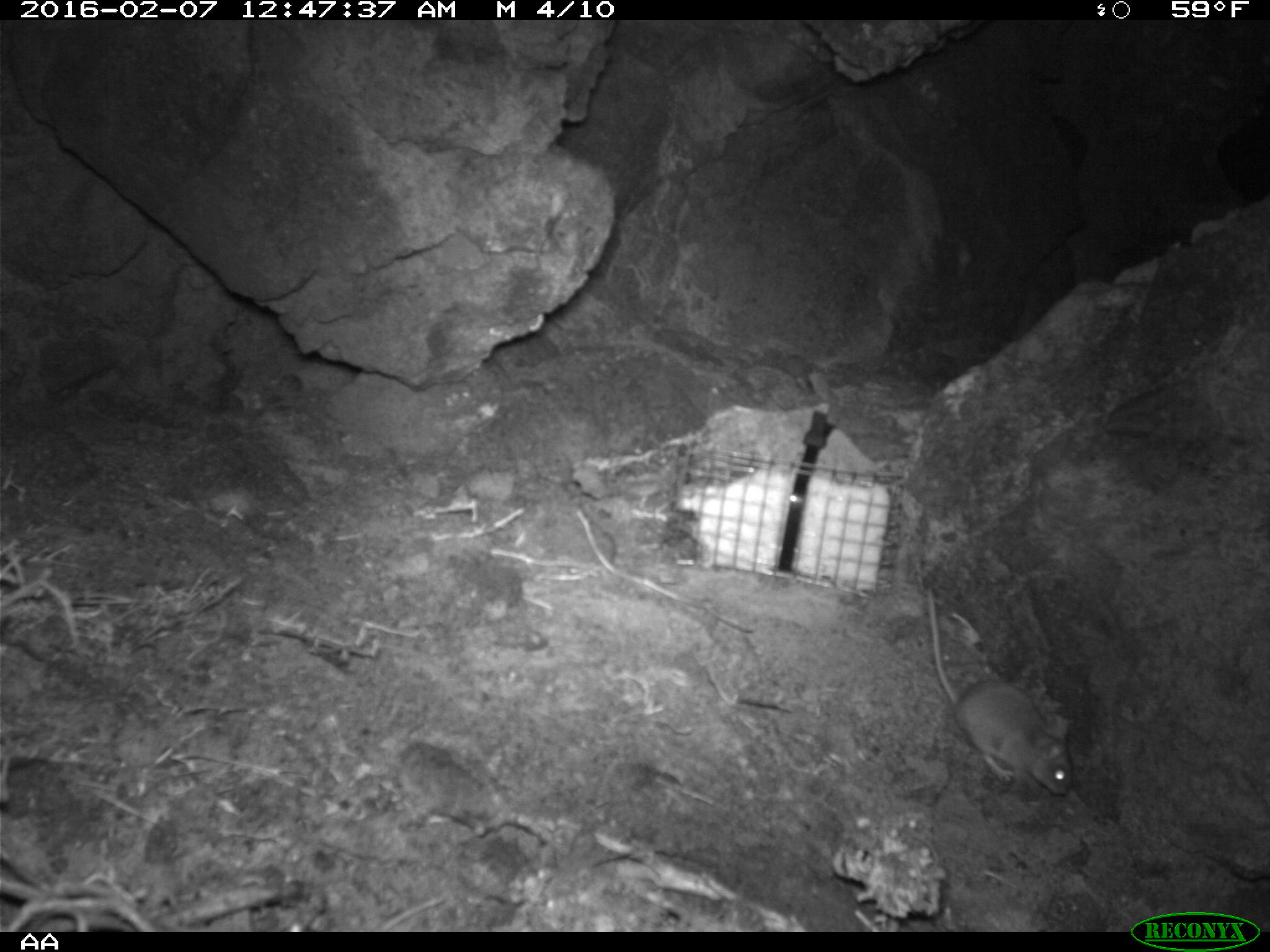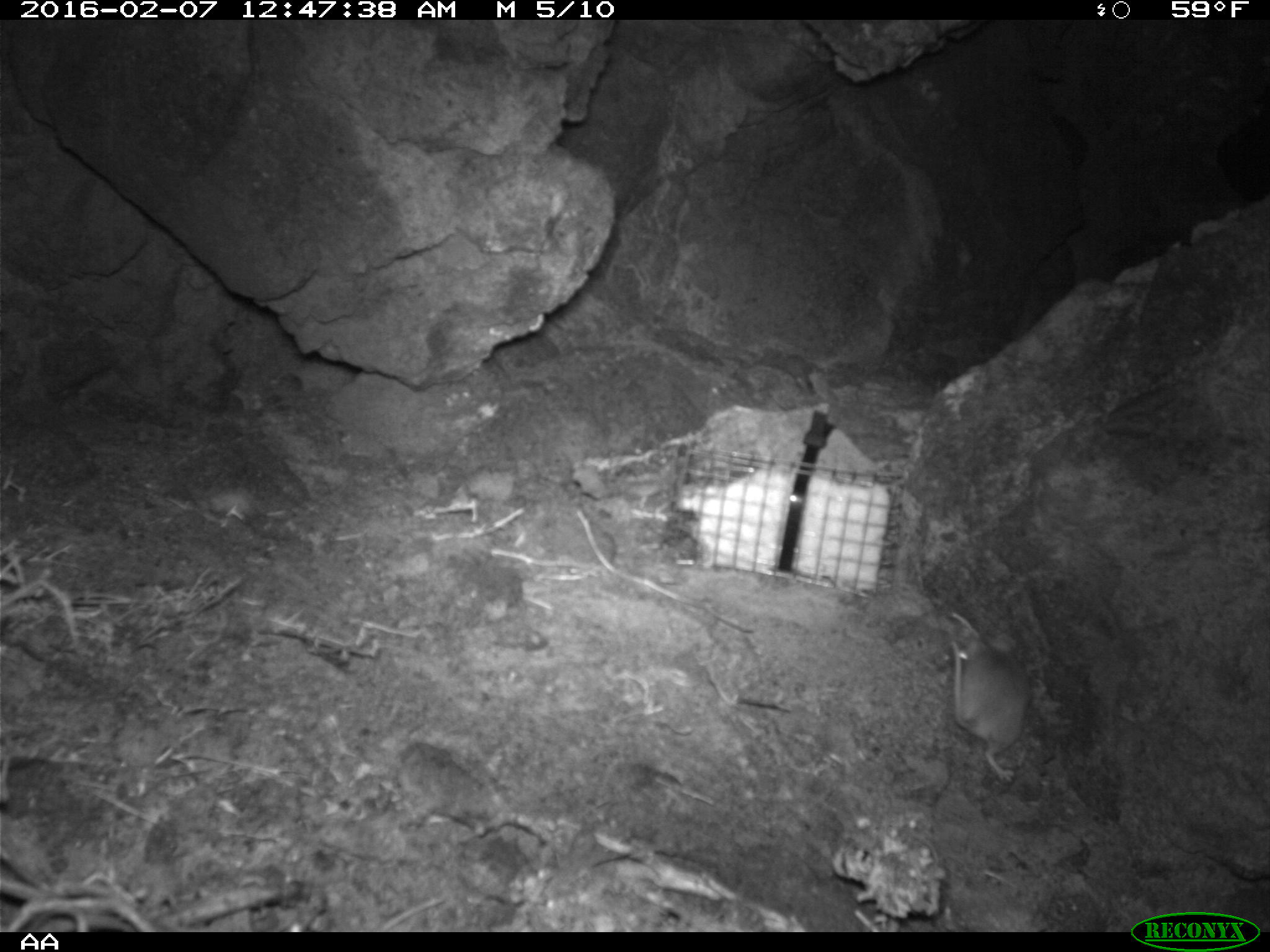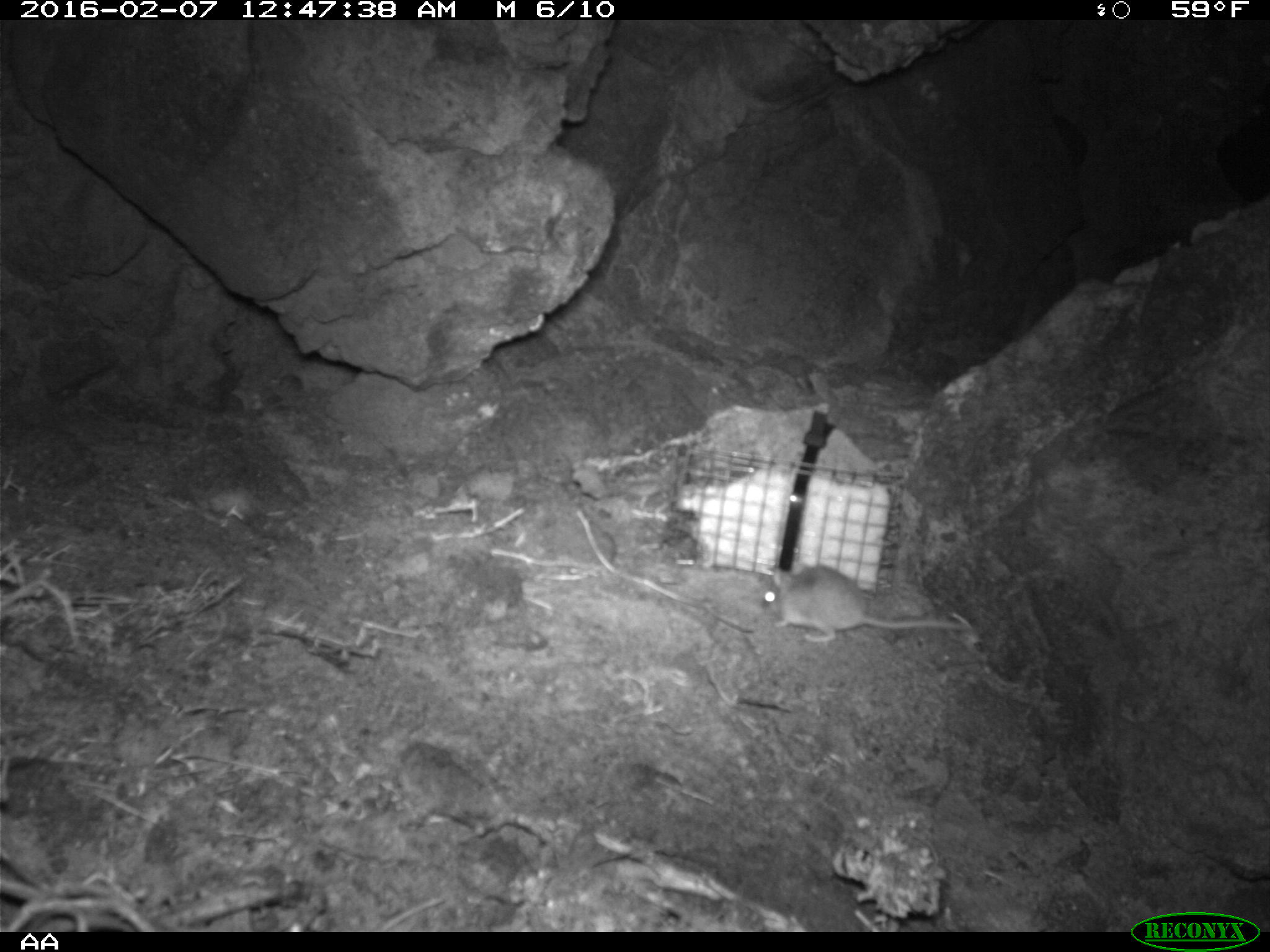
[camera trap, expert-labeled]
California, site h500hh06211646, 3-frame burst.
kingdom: Animalia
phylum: Chordata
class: Mammalia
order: Rodentia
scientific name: Rodentia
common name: rodent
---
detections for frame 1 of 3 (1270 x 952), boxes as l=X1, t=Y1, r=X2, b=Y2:
rodent: l=921, t=583, r=1072, b=795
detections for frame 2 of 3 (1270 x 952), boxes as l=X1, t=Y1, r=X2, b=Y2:
rodent: l=949, t=637, r=1030, b=784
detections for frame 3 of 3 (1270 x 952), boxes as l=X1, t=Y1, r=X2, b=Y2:
rodent: l=760, t=564, r=970, b=642